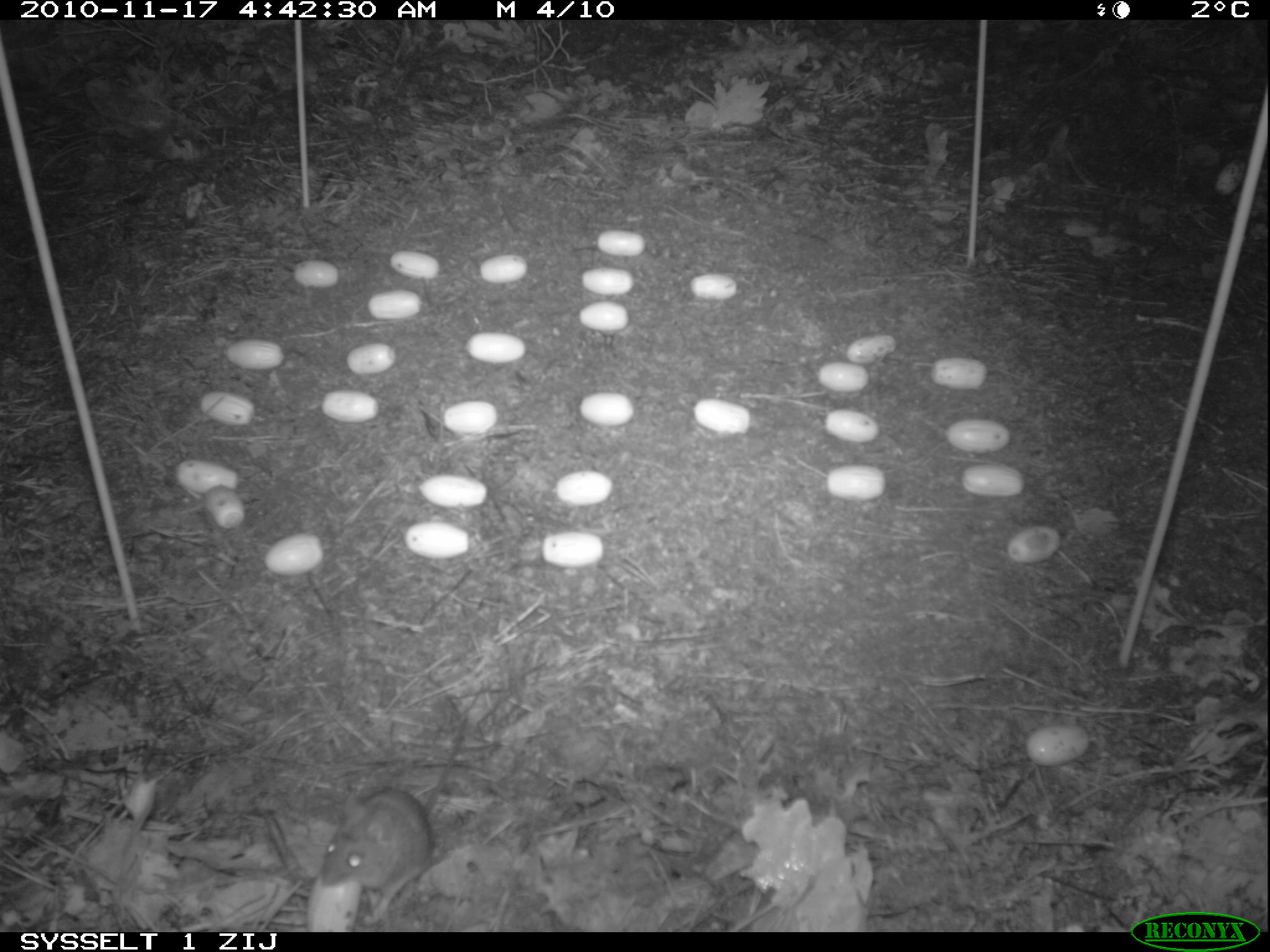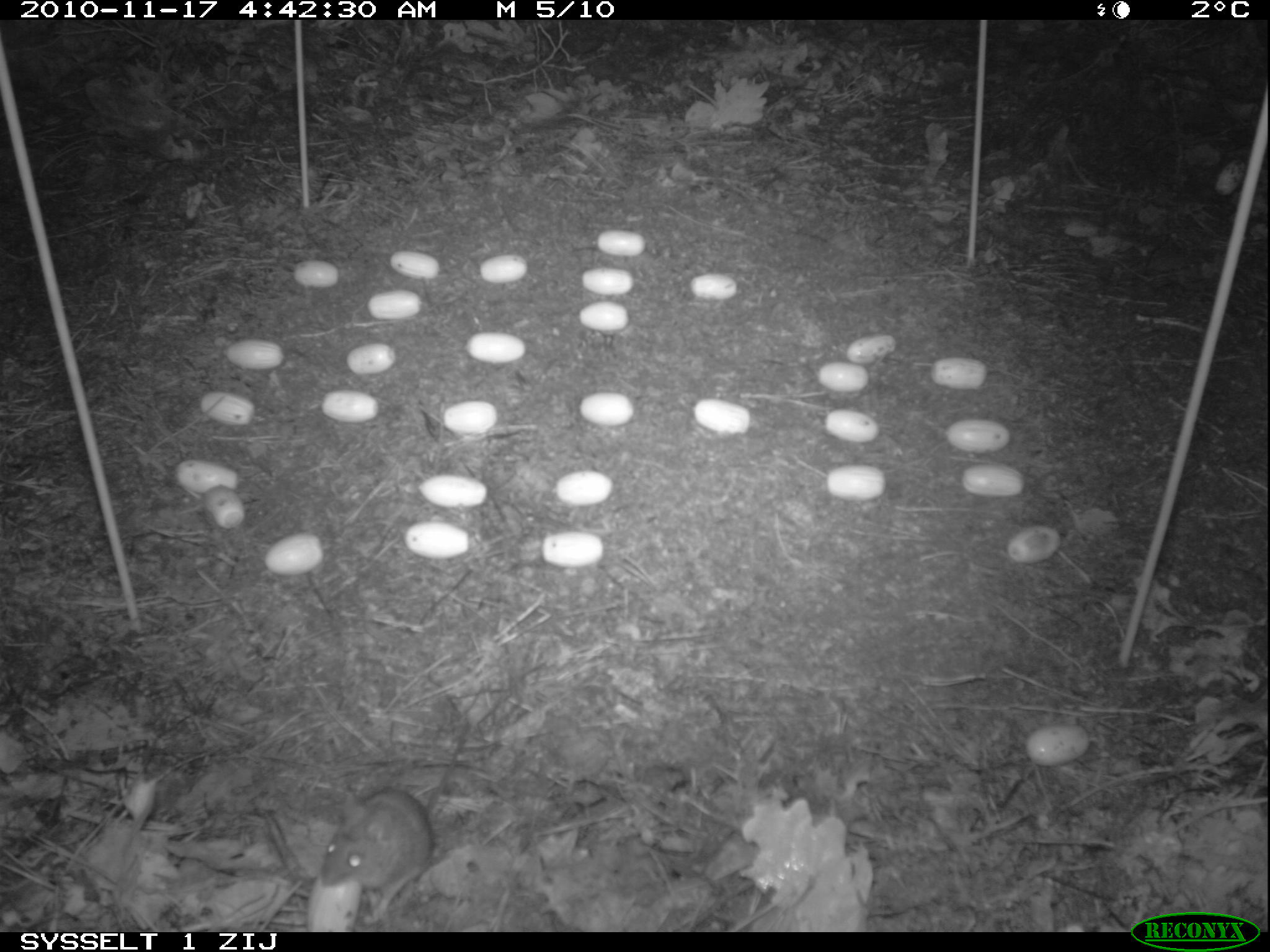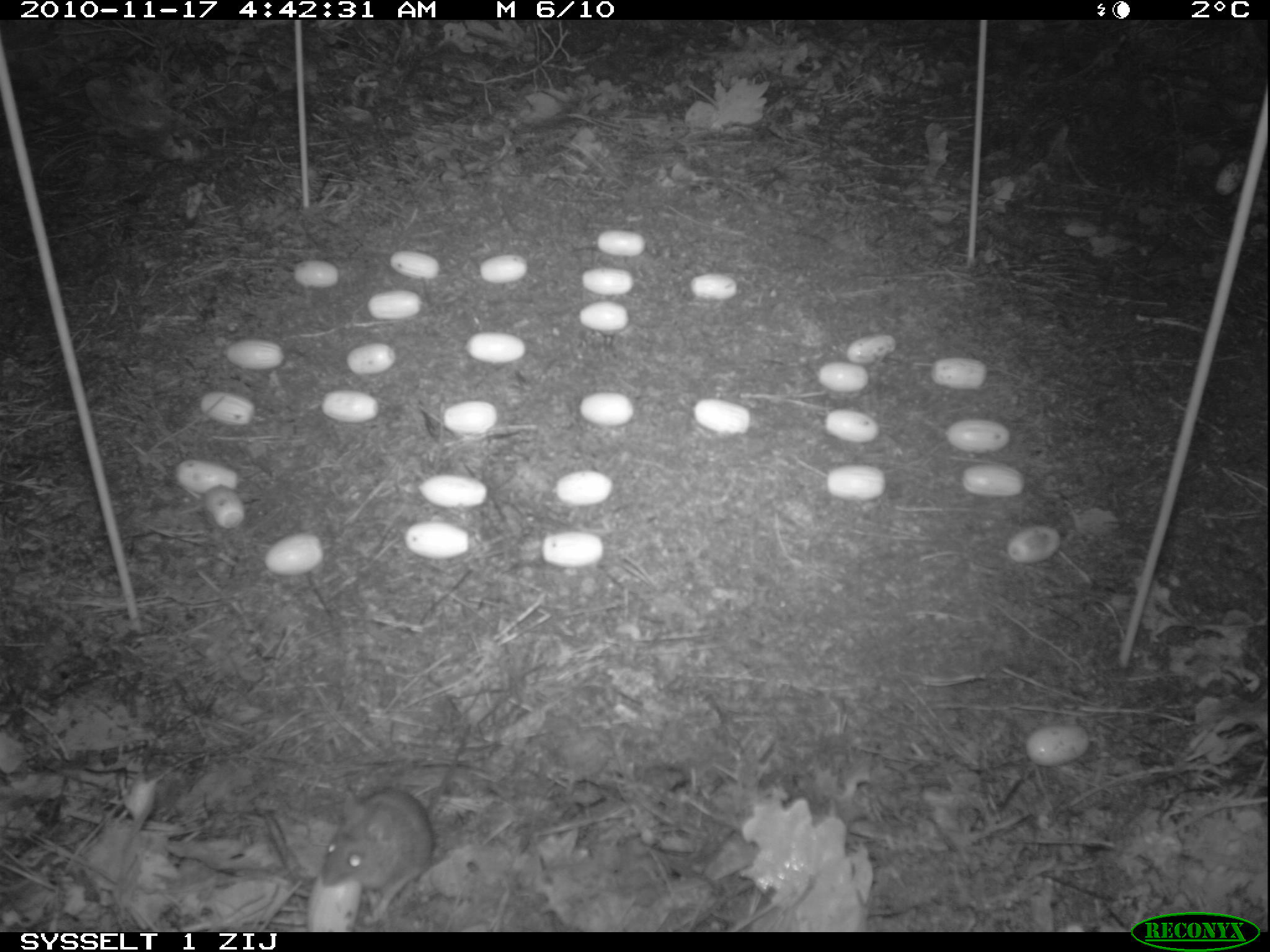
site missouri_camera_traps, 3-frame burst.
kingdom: Animalia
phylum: Chordata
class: Mammalia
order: Rodentia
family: Muridae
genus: Apodemus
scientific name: Apodemus sylvaticus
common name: wood mouse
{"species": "wood mouse (Apodemus sylvaticus)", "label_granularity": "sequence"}